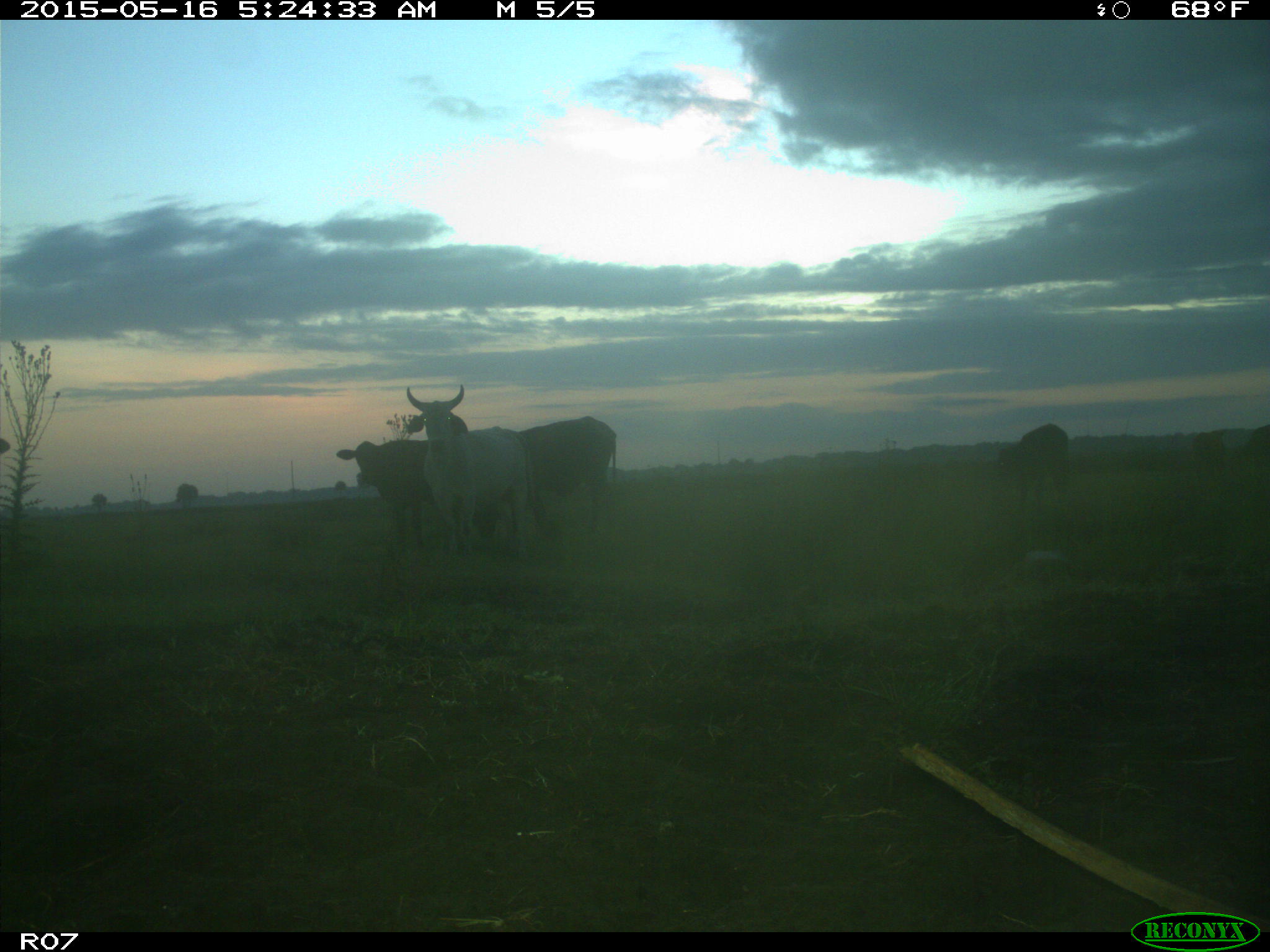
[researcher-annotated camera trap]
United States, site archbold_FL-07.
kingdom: Animalia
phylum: Chordata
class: Mammalia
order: Artiodactyla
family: Bovidae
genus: Bos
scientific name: Bos taurus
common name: domestic cow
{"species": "Bos taurus (domestic cow)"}